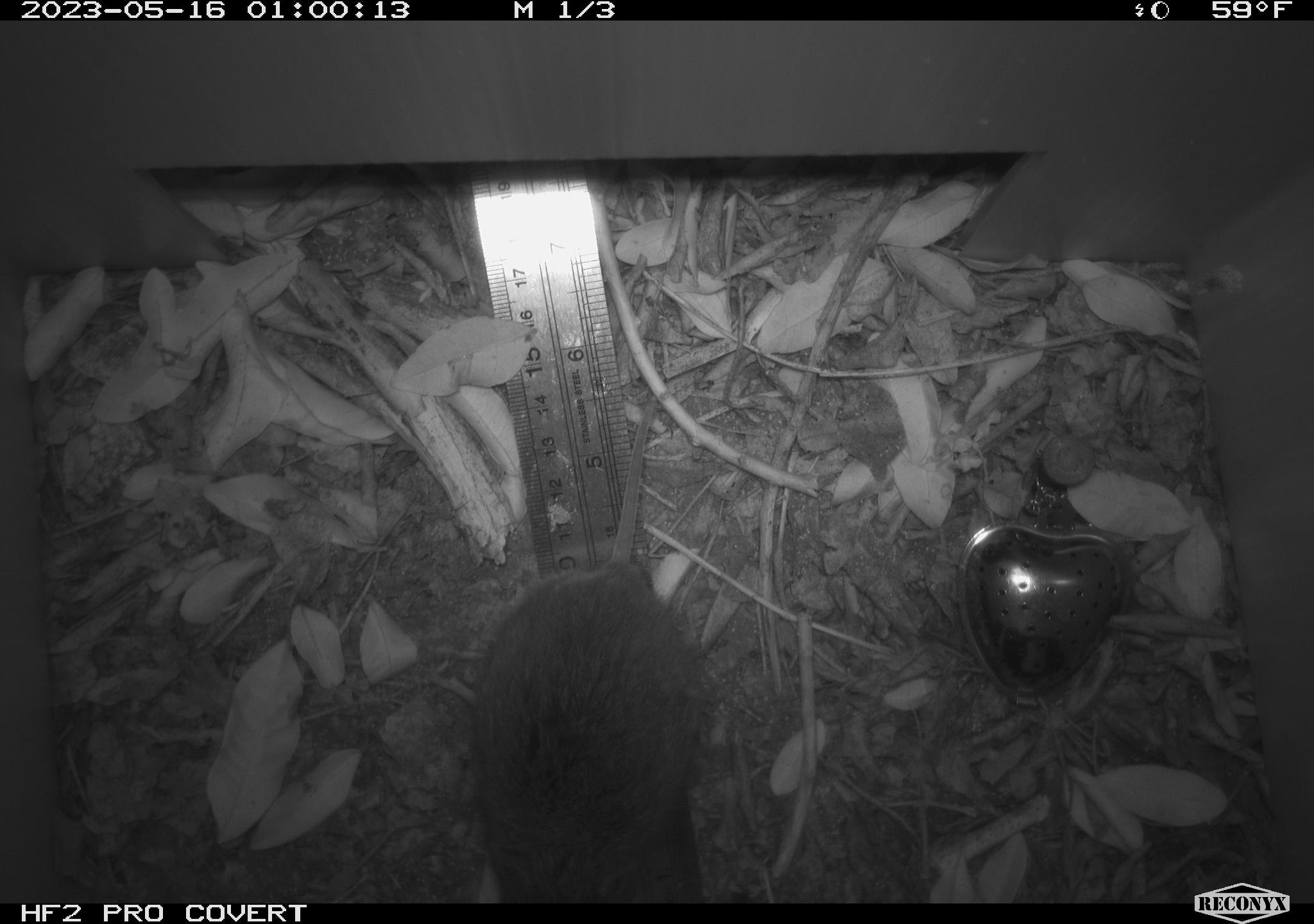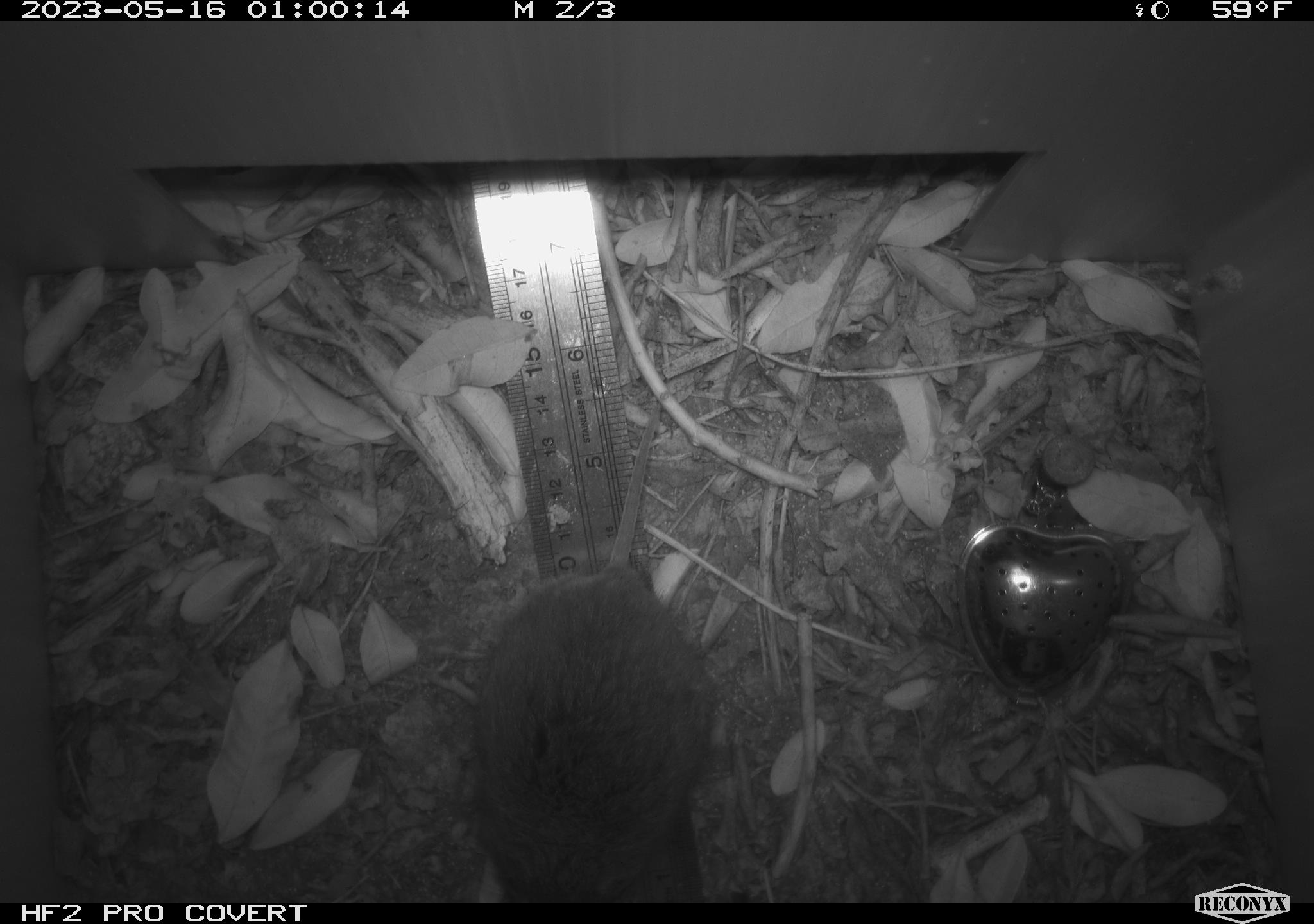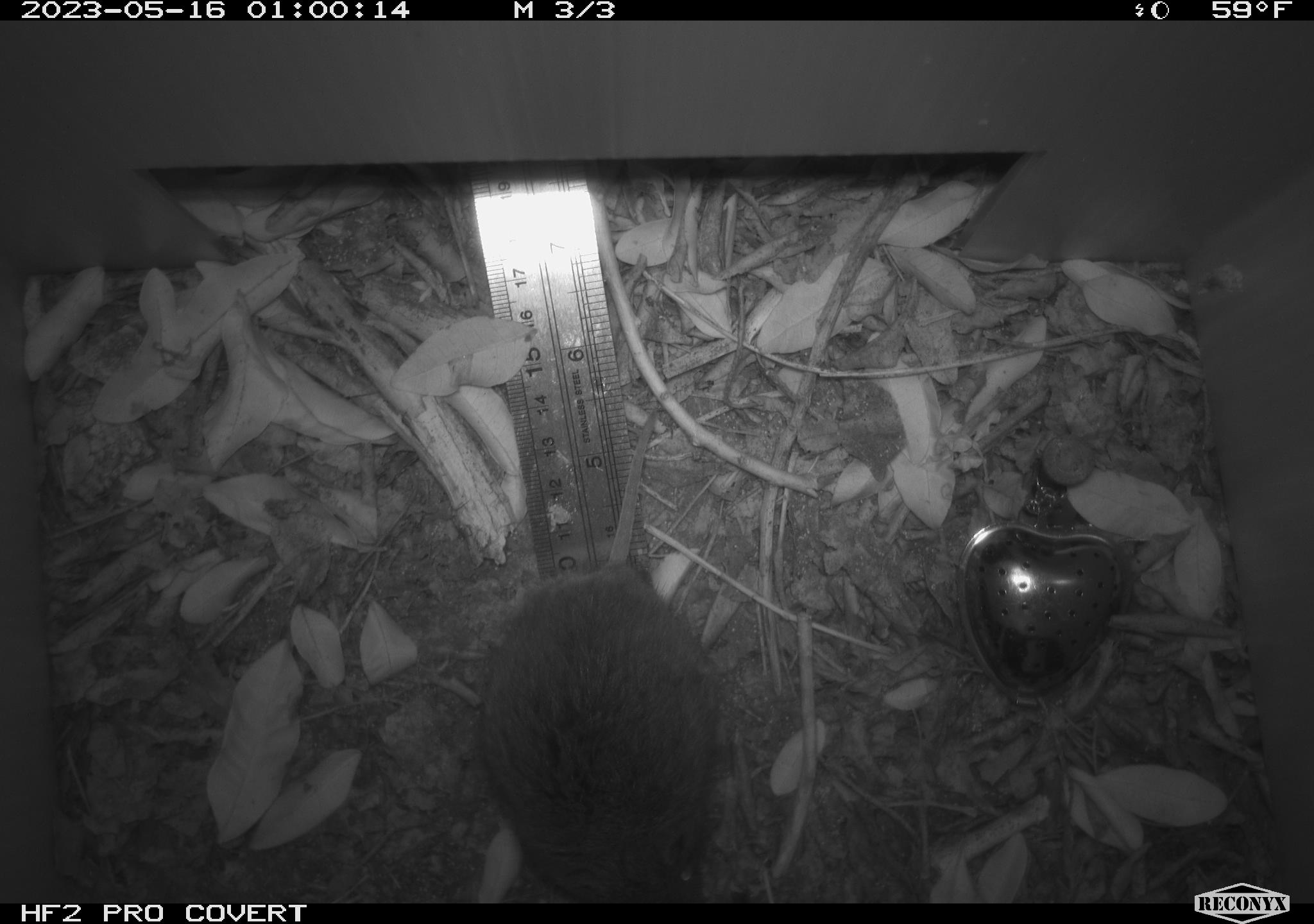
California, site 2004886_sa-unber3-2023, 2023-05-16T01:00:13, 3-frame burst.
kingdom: Animalia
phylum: Chordata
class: Mammalia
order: Rodentia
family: Cricetidae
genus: Microtus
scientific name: Microtus californicus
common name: california vole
California vole (Microtus californicus).